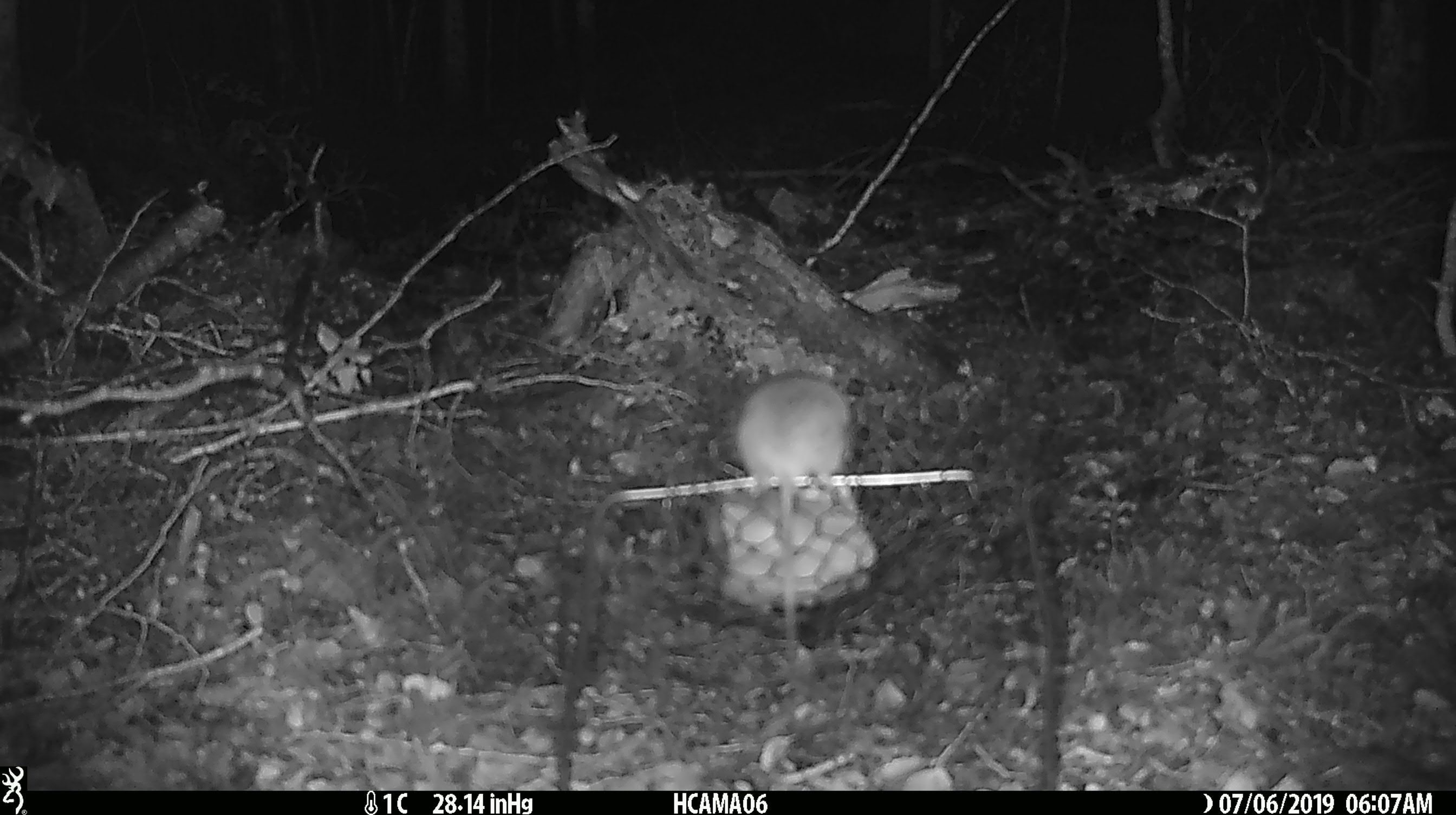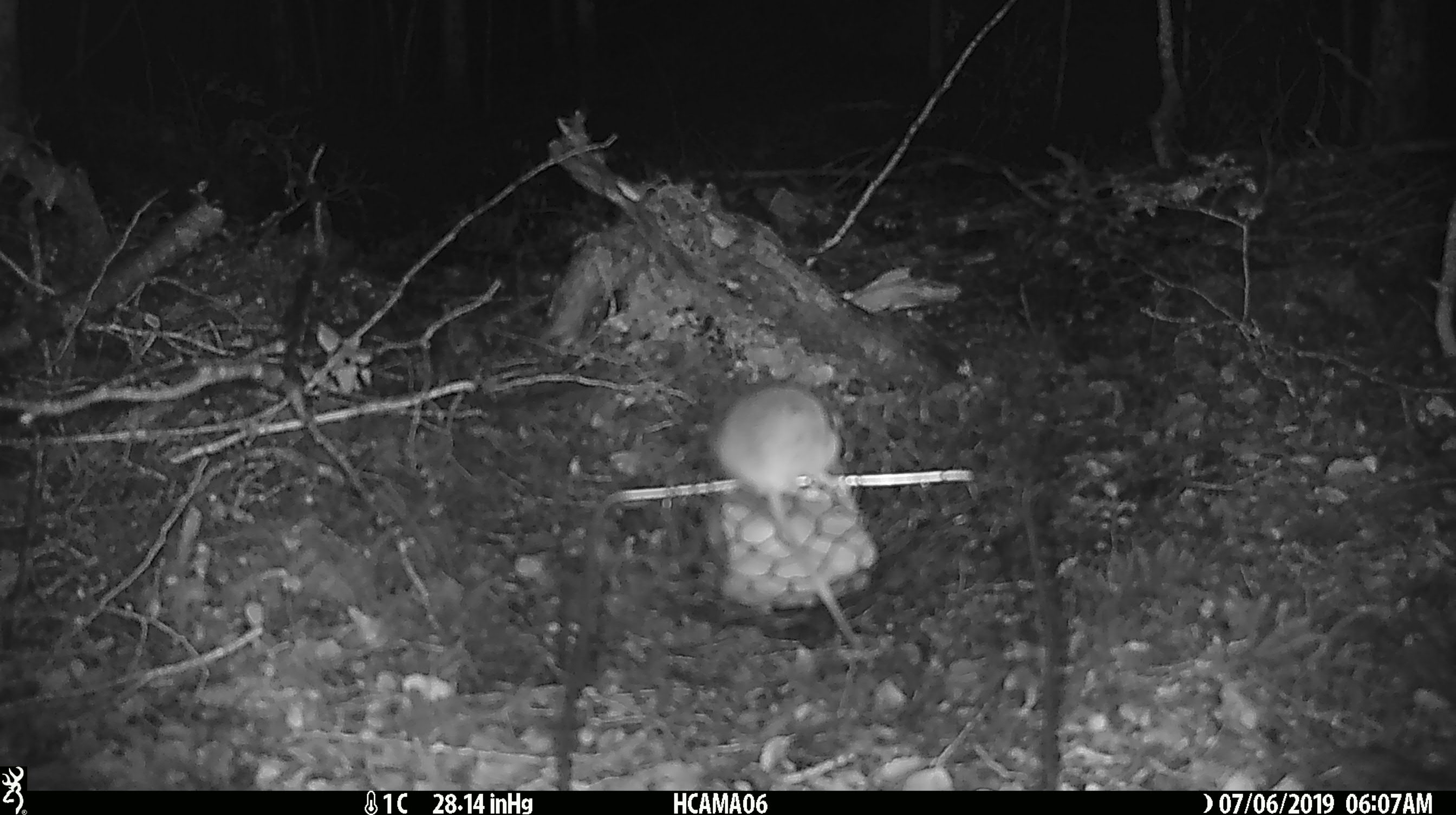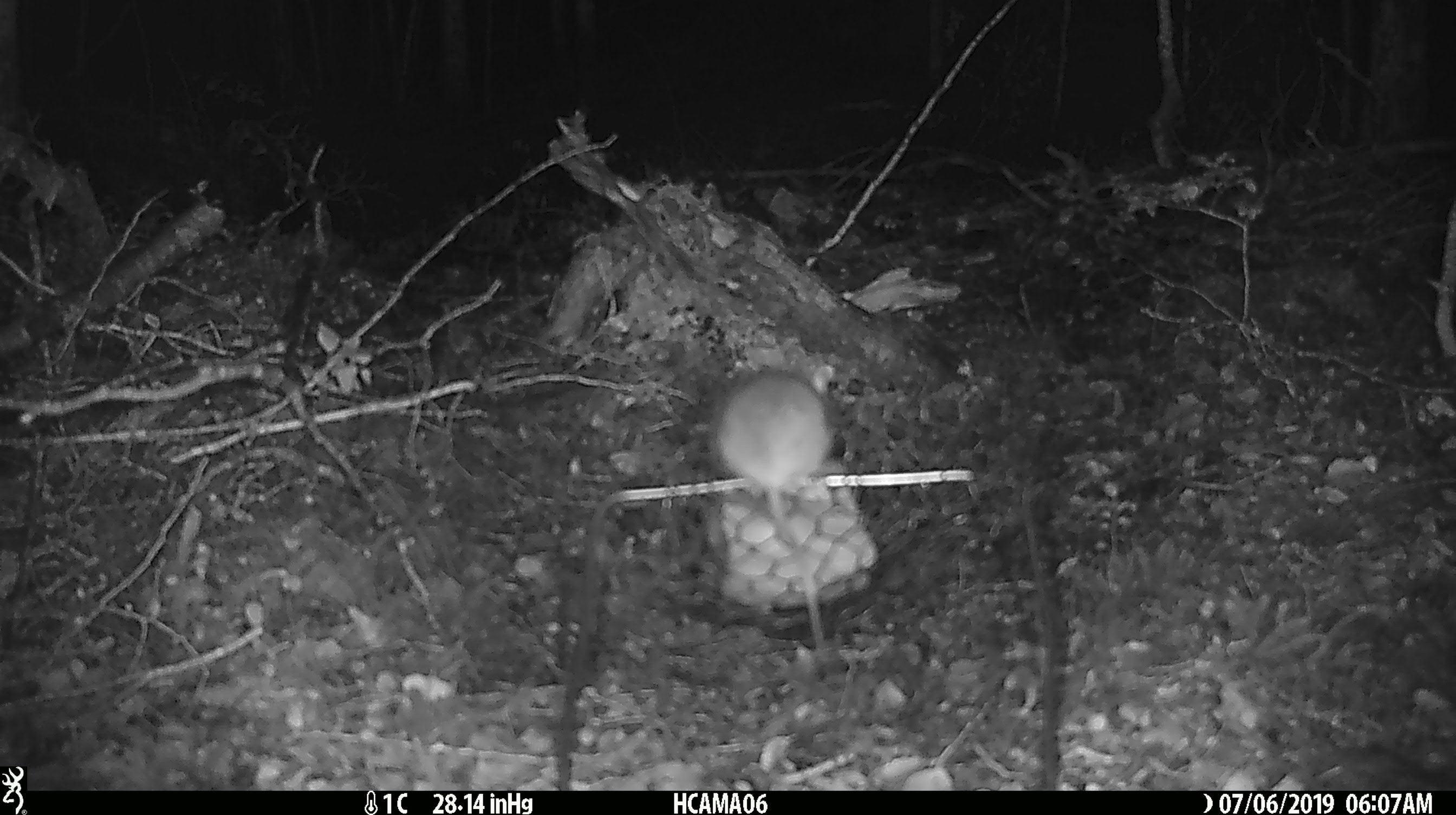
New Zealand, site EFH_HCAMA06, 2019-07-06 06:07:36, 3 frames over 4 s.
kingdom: Animalia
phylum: Chordata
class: Mammalia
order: Rodentia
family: Muridae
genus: Mus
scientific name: Mus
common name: mouse